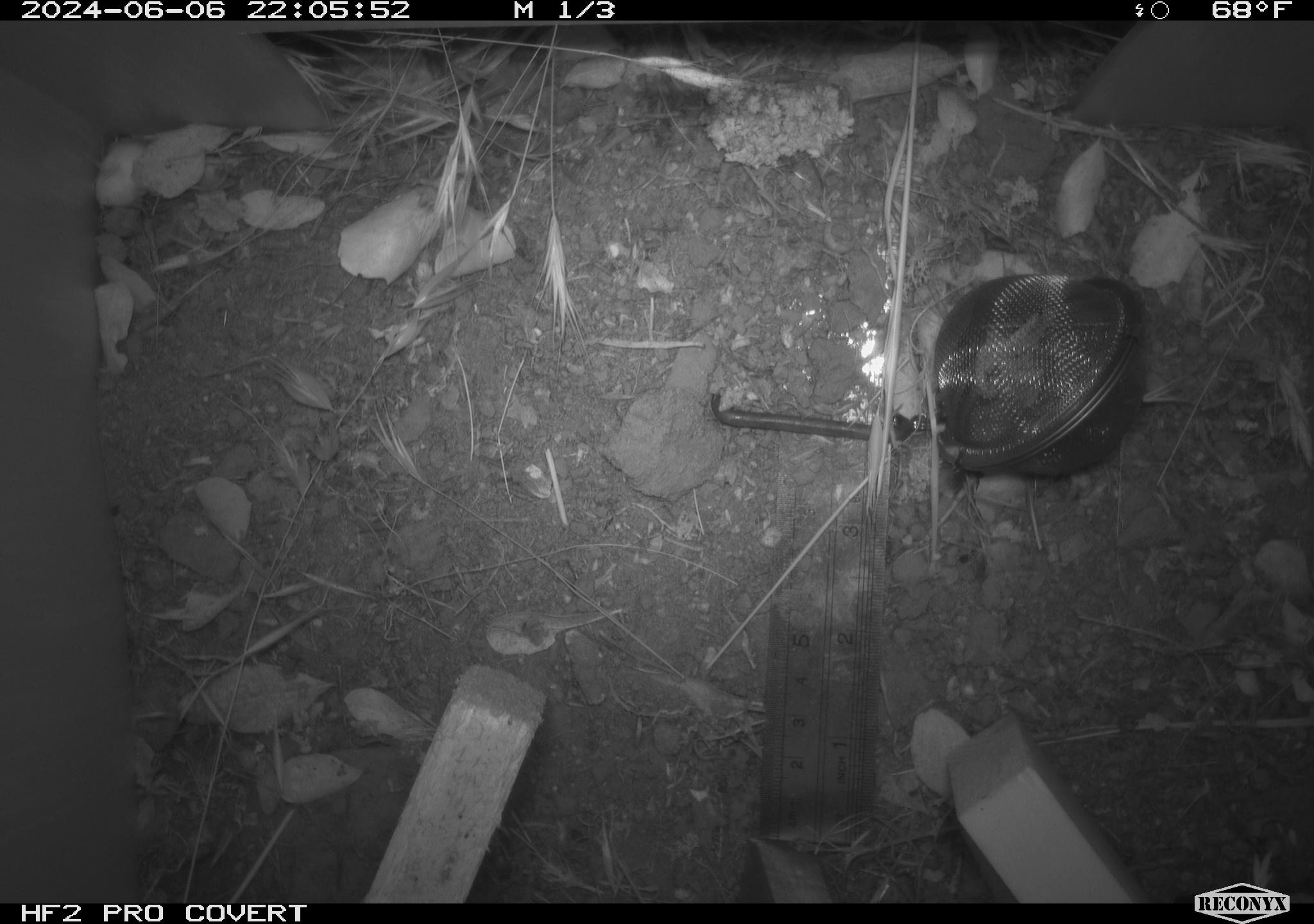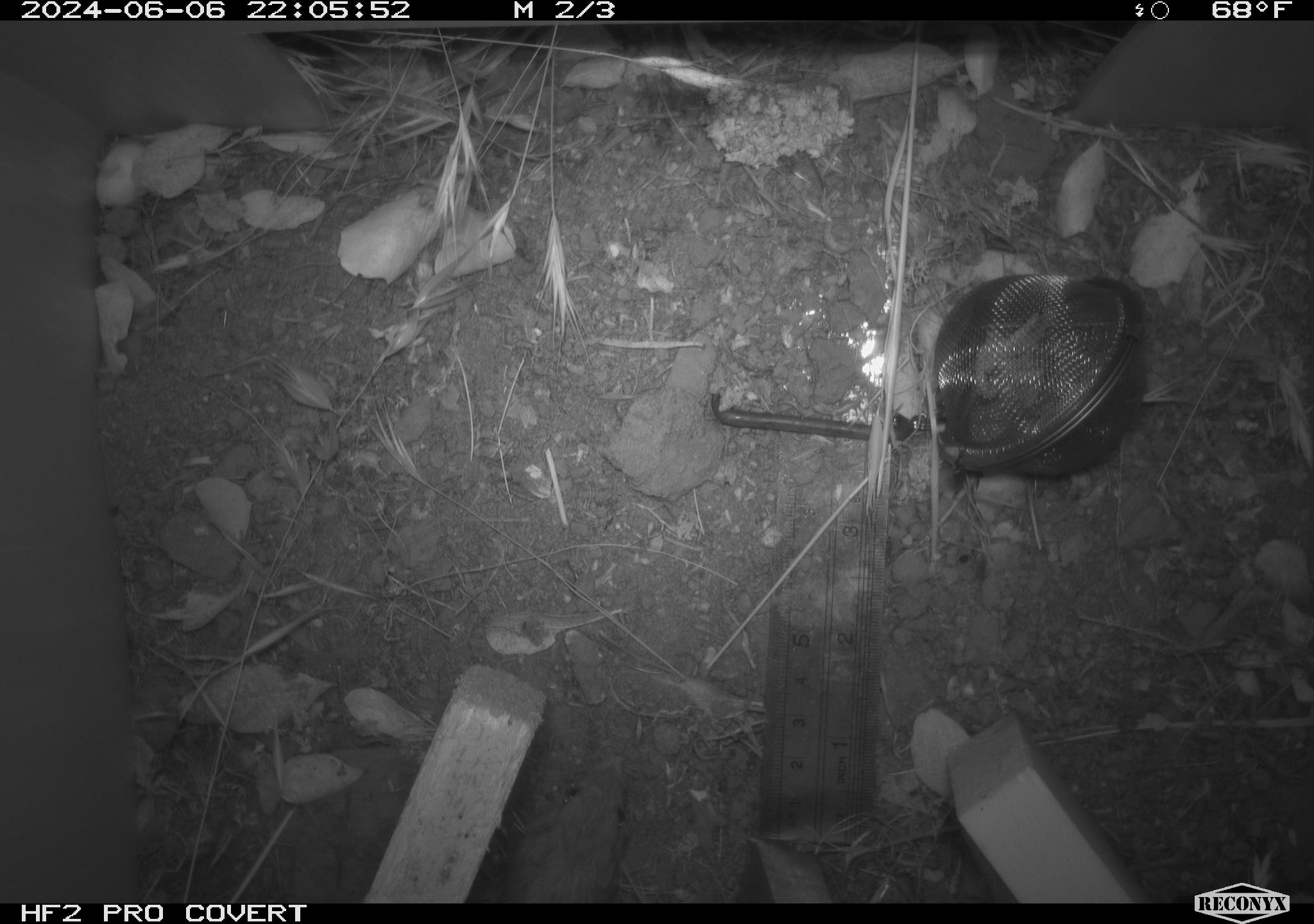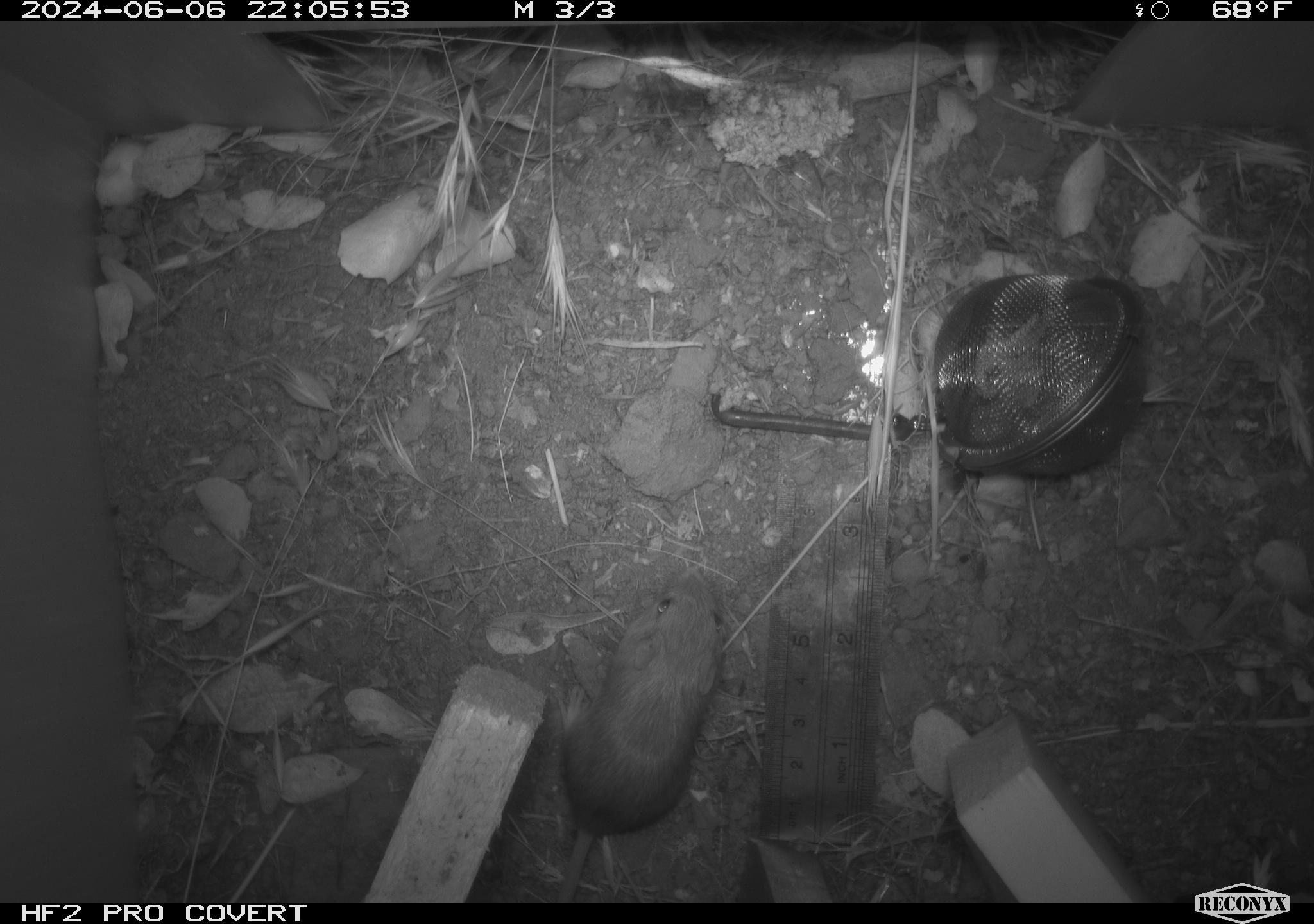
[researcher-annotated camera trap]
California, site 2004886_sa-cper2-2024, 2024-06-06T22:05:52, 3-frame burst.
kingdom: Animalia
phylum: Chordata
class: Mammalia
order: Rodentia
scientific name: Rodentia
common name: rodent